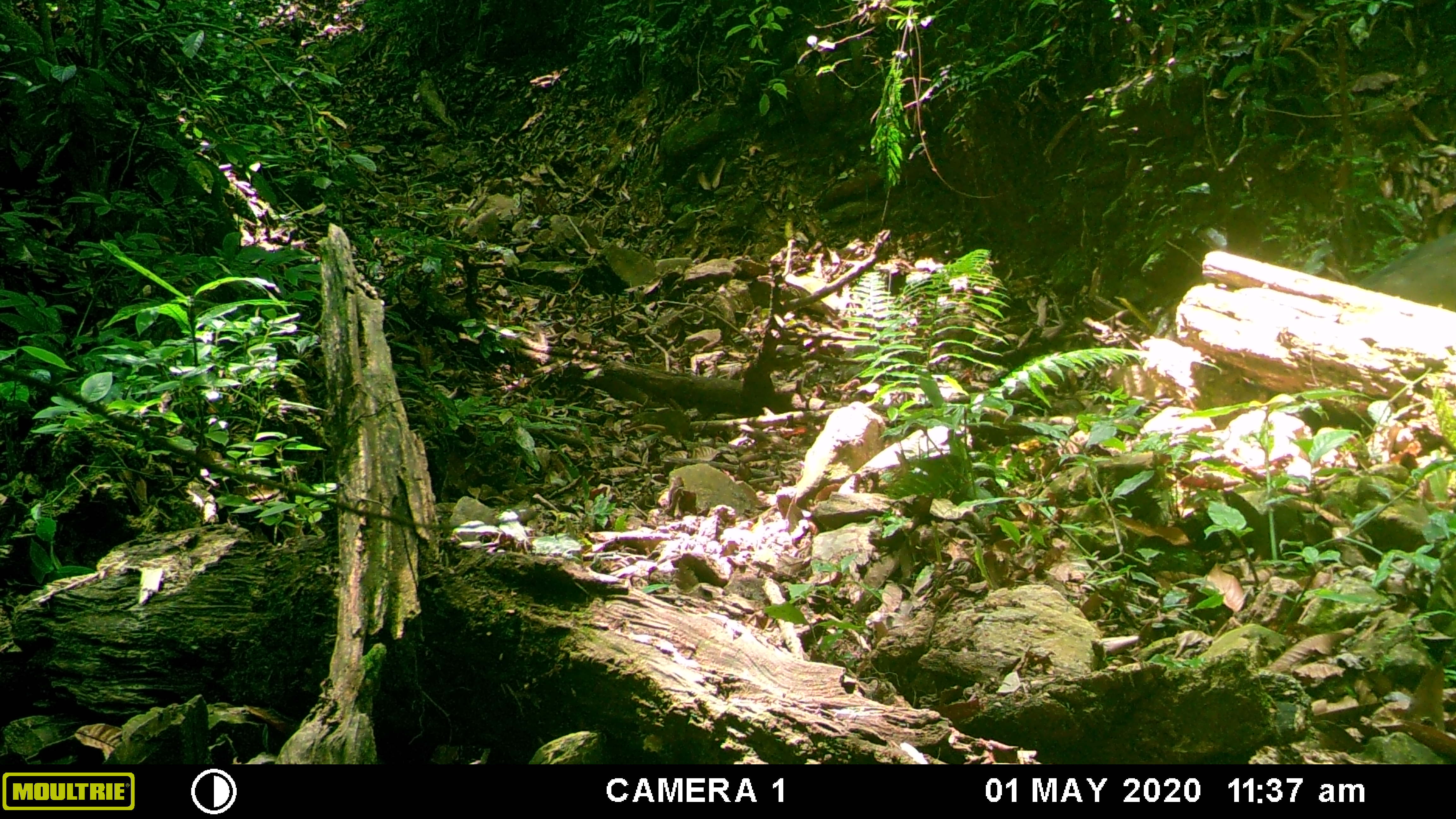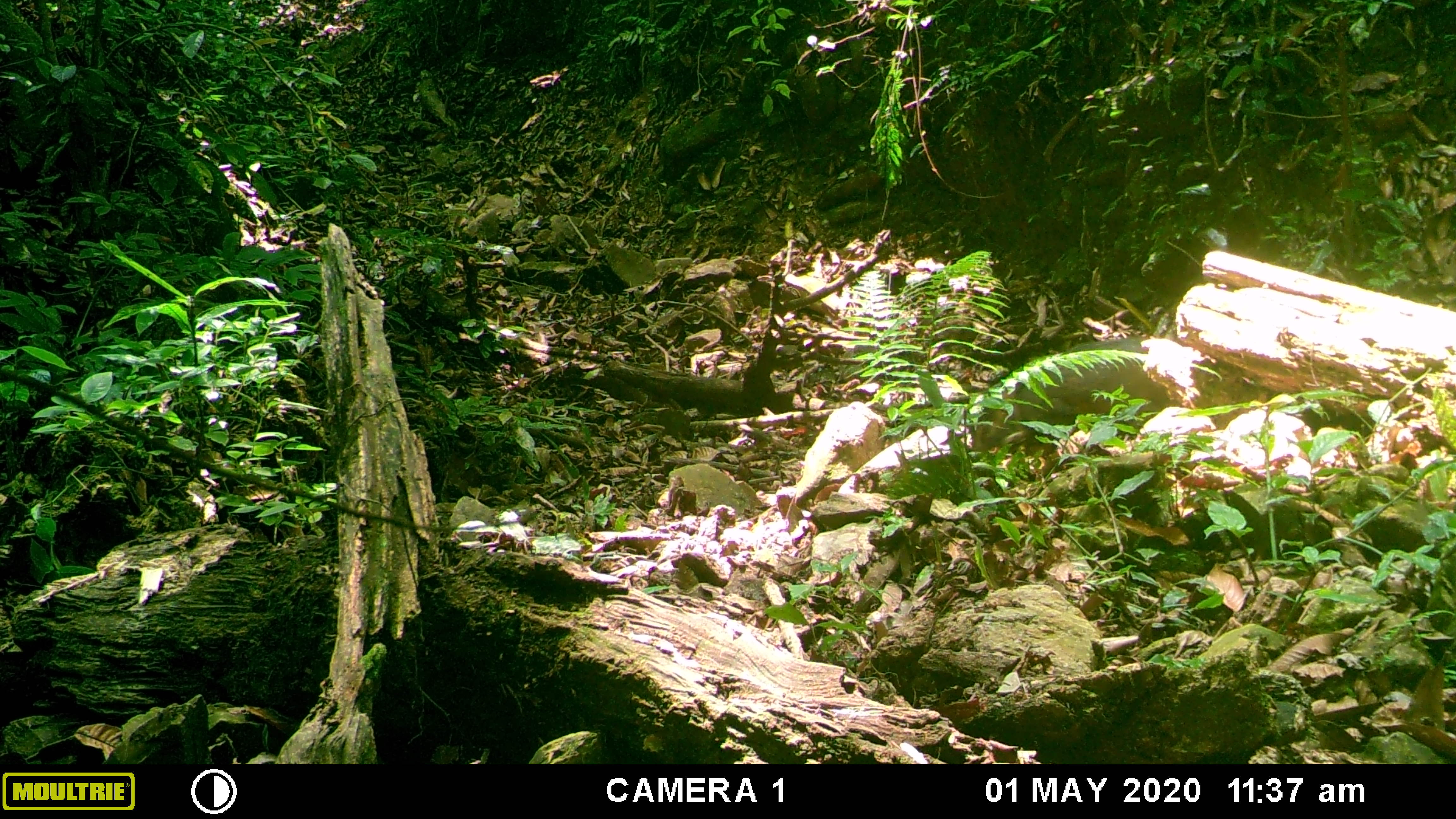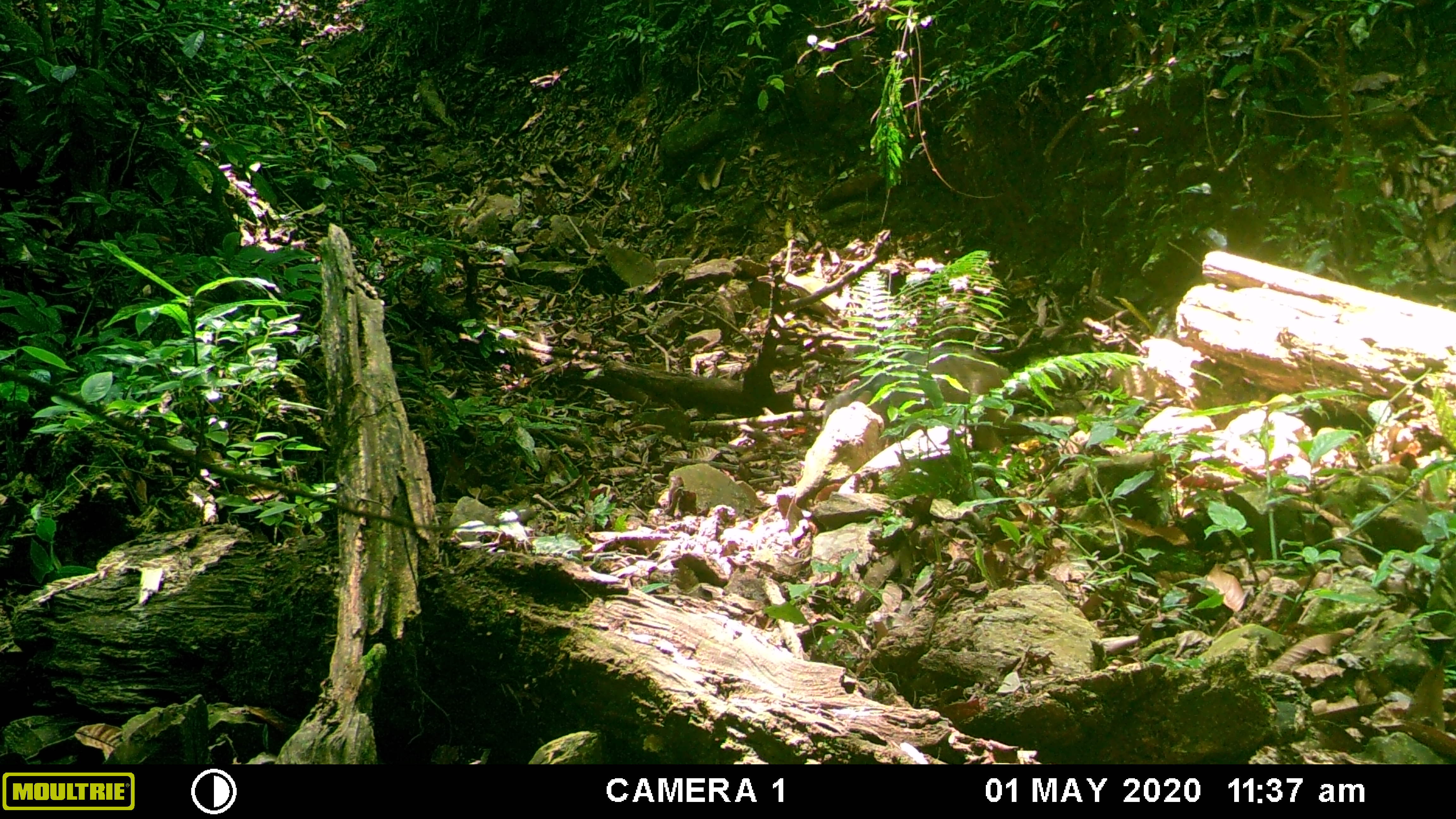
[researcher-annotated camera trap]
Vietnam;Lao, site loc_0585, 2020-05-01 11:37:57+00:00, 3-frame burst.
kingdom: Animalia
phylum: Chordata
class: Mammalia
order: Artiodactyla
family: Suidae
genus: Sus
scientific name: Sus scrofa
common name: eurasian wild pig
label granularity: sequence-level